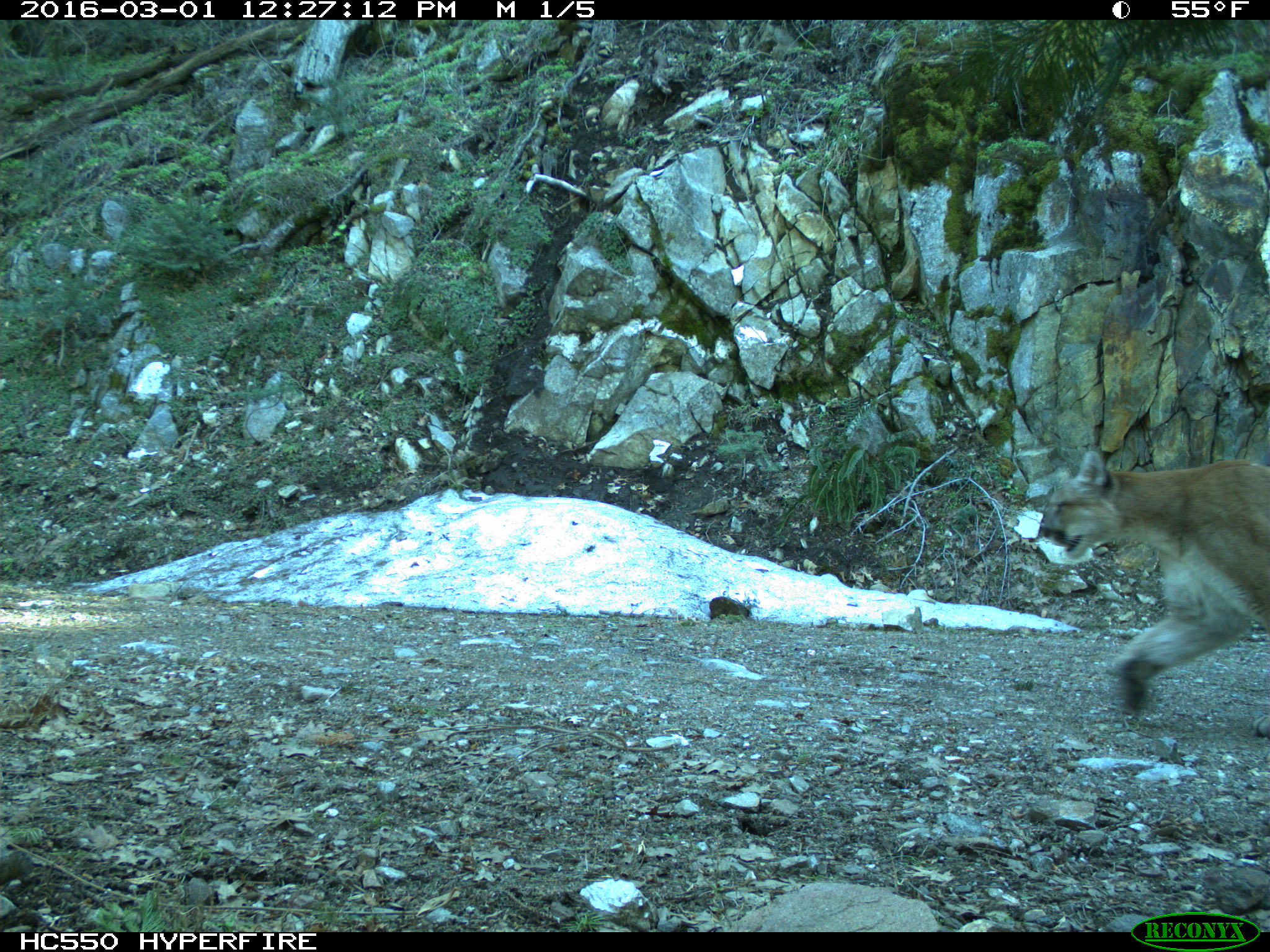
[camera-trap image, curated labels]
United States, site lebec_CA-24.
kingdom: Animalia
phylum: Chordata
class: Mammalia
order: Carnivora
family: Felidae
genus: Puma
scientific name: Puma concolor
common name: mountain lion